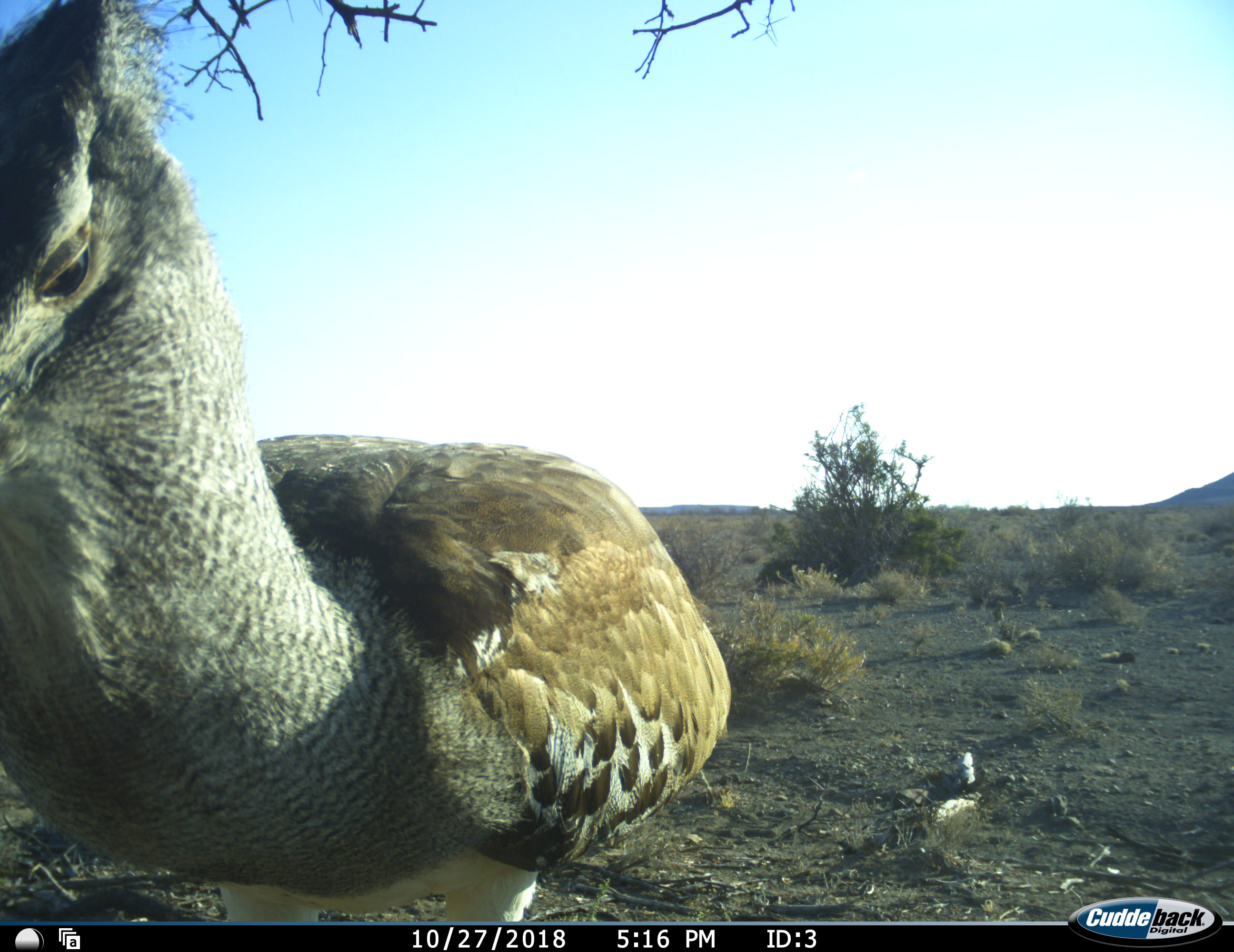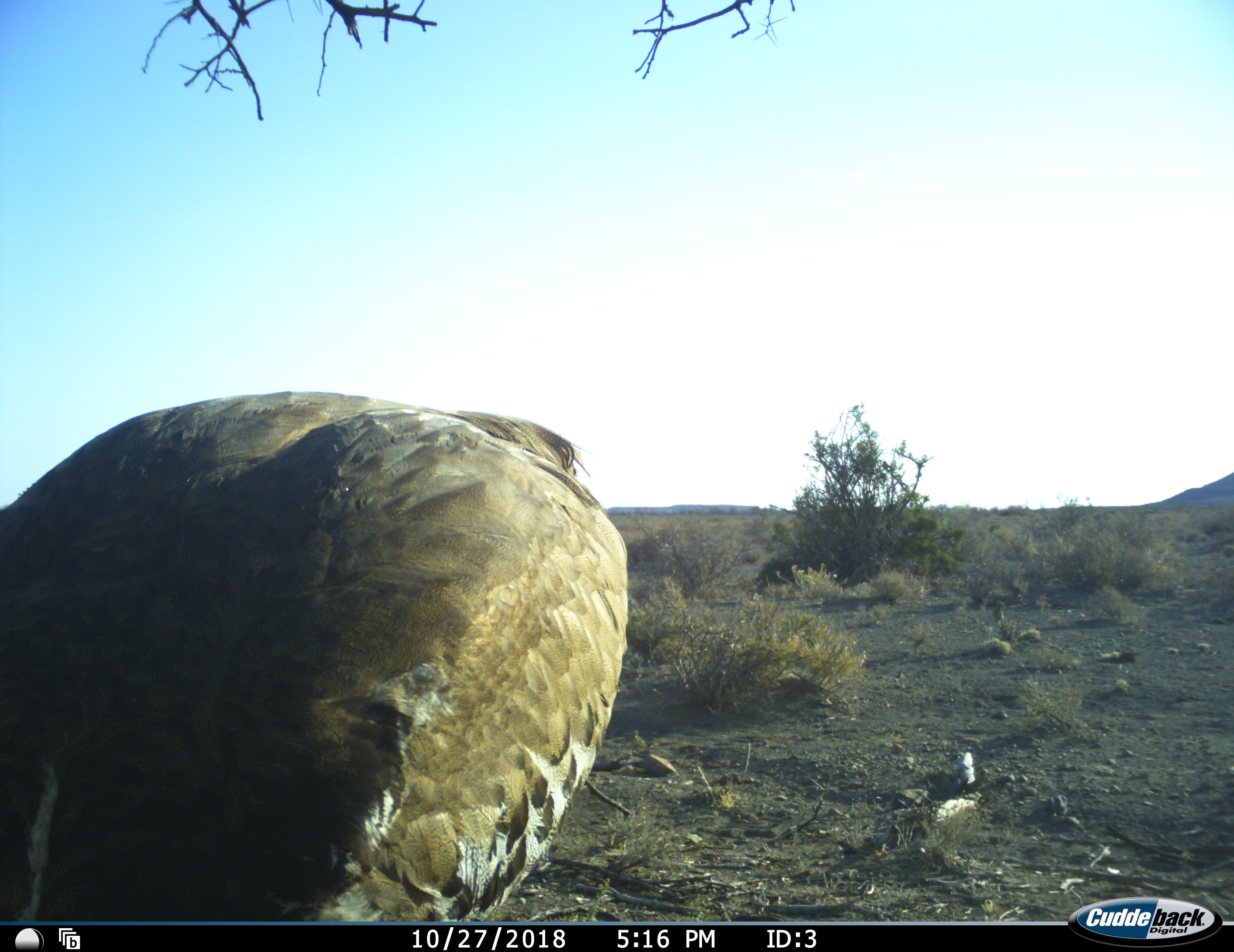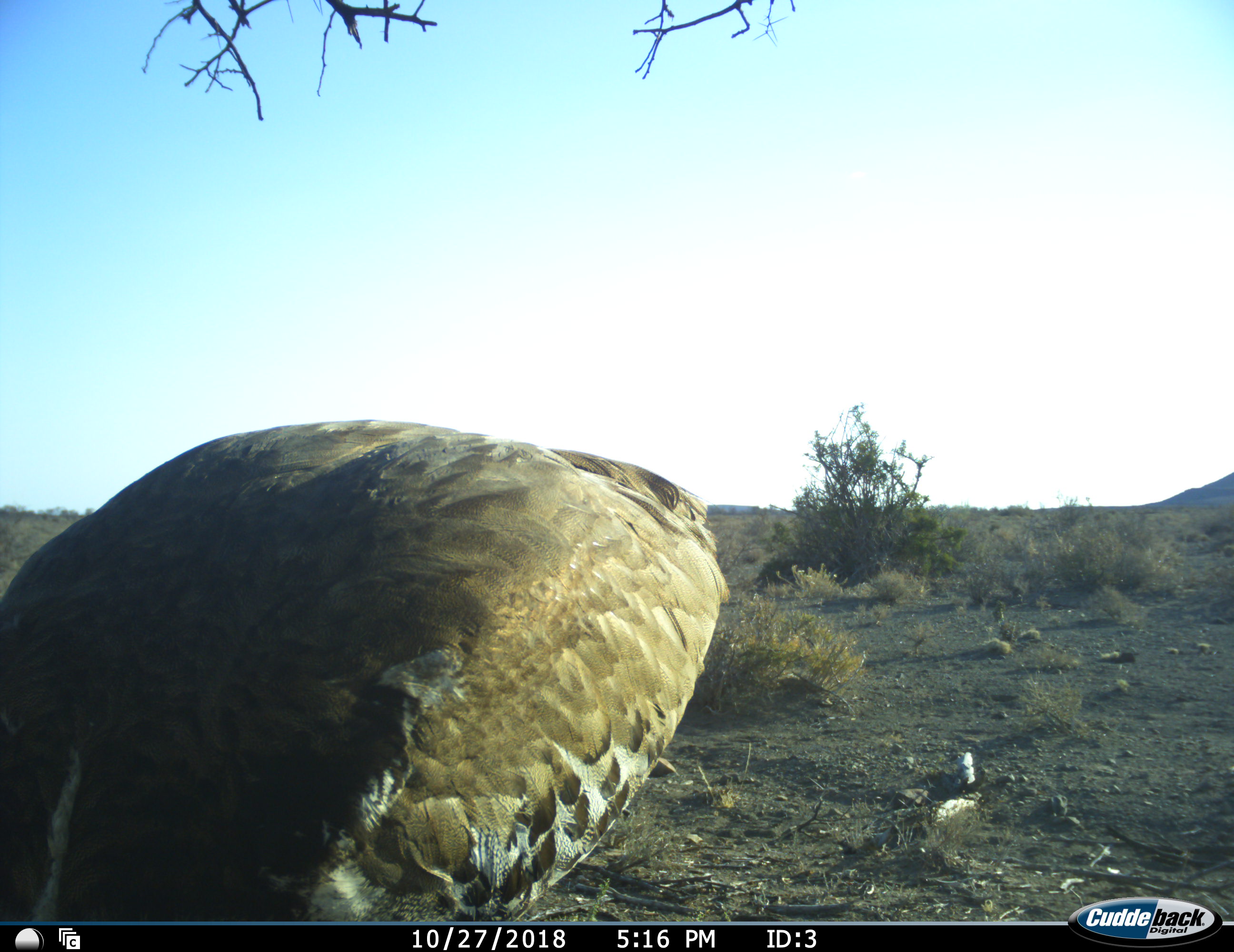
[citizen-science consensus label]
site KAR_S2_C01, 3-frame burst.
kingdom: Animalia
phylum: Chordata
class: Aves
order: Otidiformes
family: Otididae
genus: Ardeotis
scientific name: Ardeotis kori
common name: kori bustard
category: bustardkori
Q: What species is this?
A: Bustardkori (kori bustard) (Ardeotis kori).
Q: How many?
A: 1.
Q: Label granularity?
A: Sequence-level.